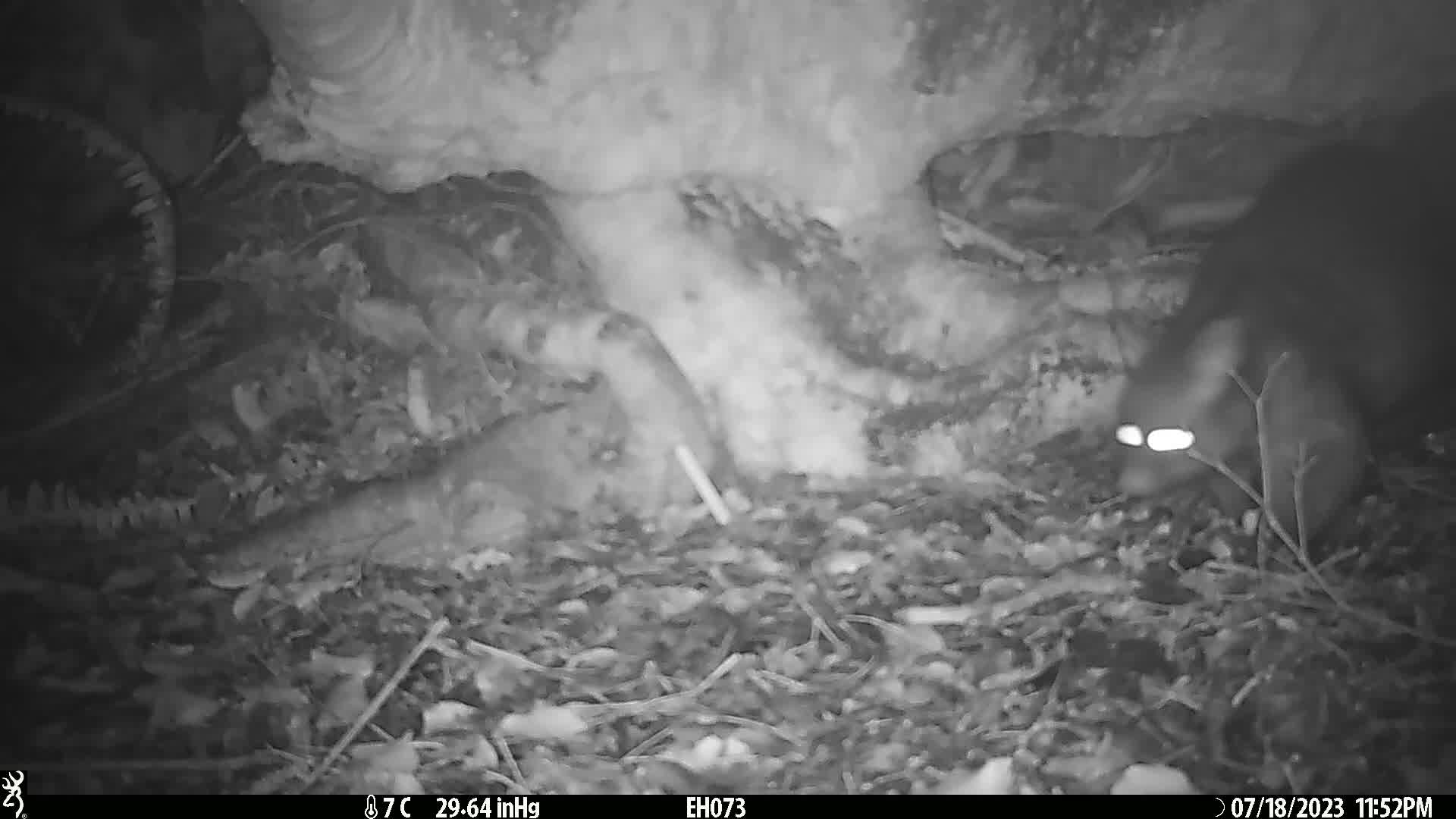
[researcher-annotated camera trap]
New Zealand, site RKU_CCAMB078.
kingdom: Animalia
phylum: Chordata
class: Mammalia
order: Diprotodontia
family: Phalangeridae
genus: Trichosurus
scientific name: Trichosurus vulpecula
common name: common brushtail possum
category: possum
Possum (common brushtail possum) (Trichosurus vulpecula).